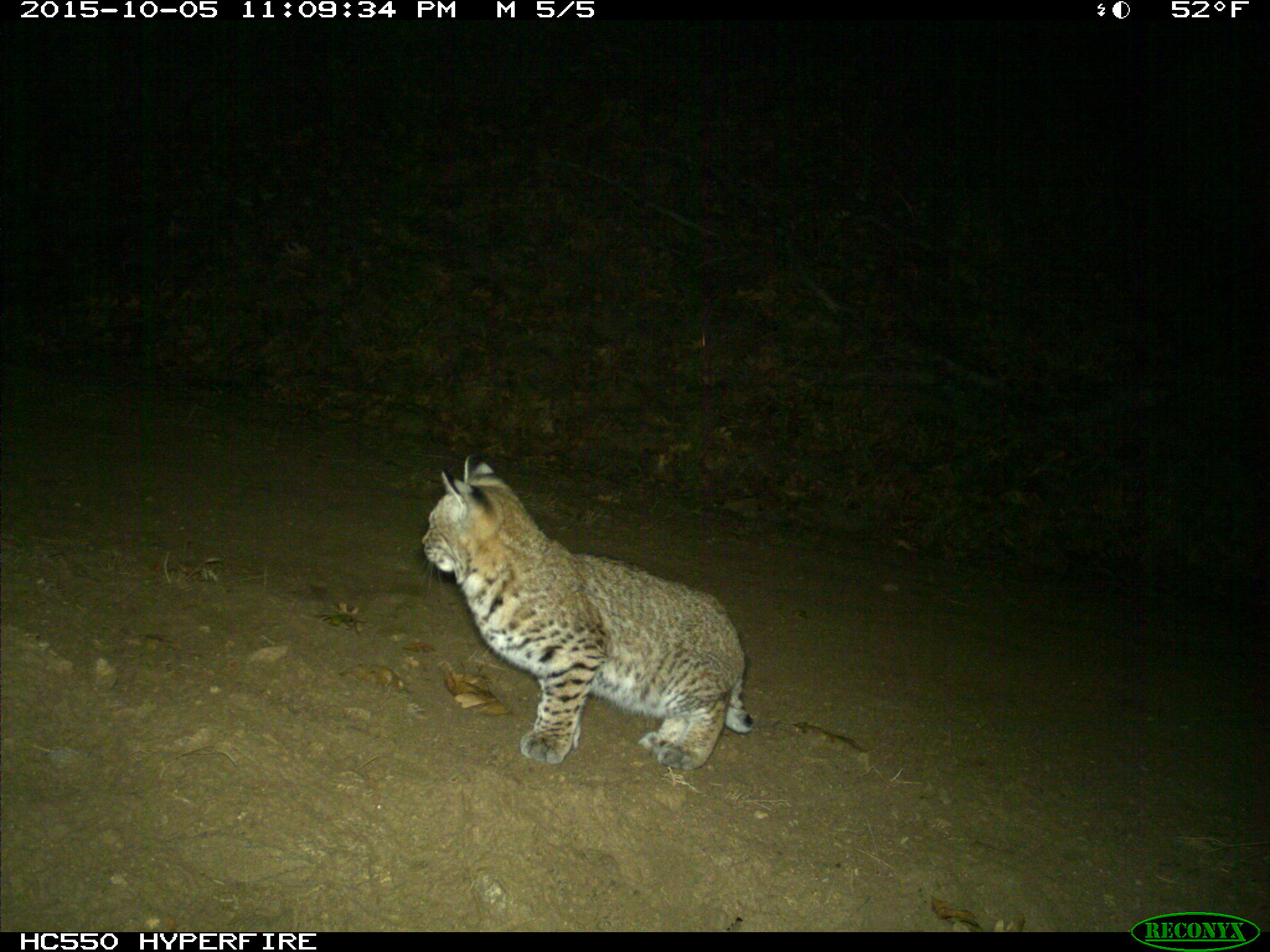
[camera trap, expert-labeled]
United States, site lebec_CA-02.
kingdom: Animalia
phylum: Chordata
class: Mammalia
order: Carnivora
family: Felidae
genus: Lynx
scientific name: Lynx rufus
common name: bobcat